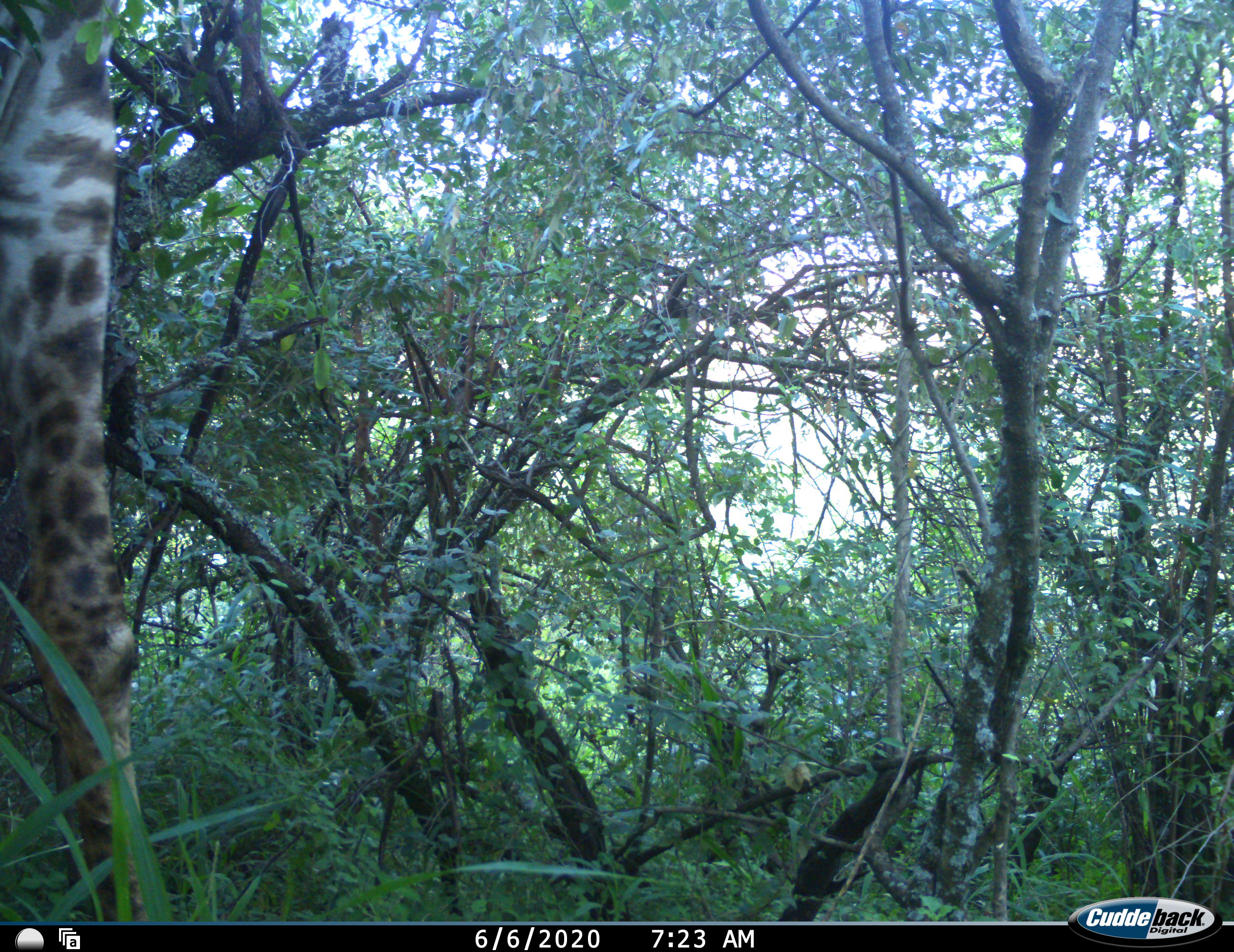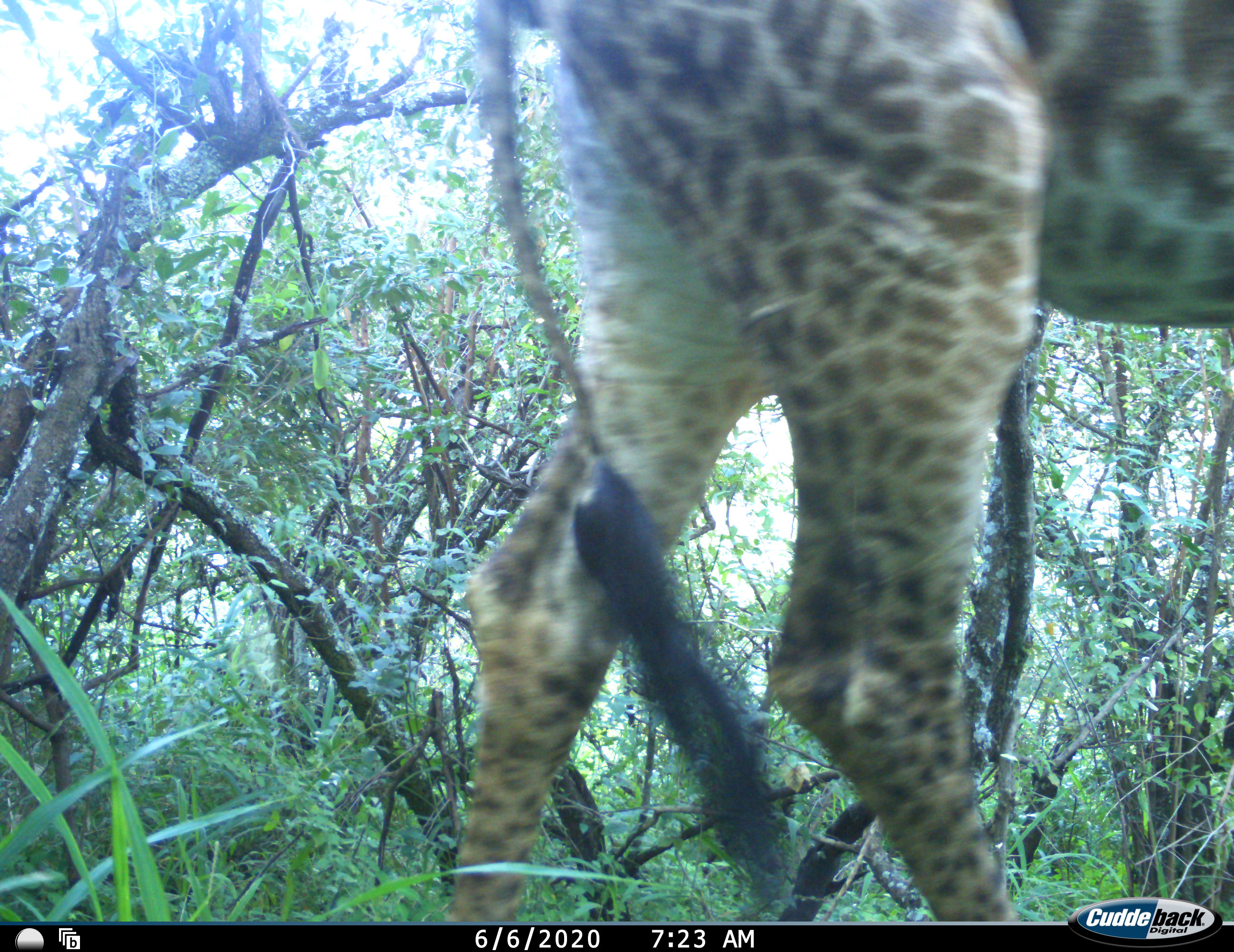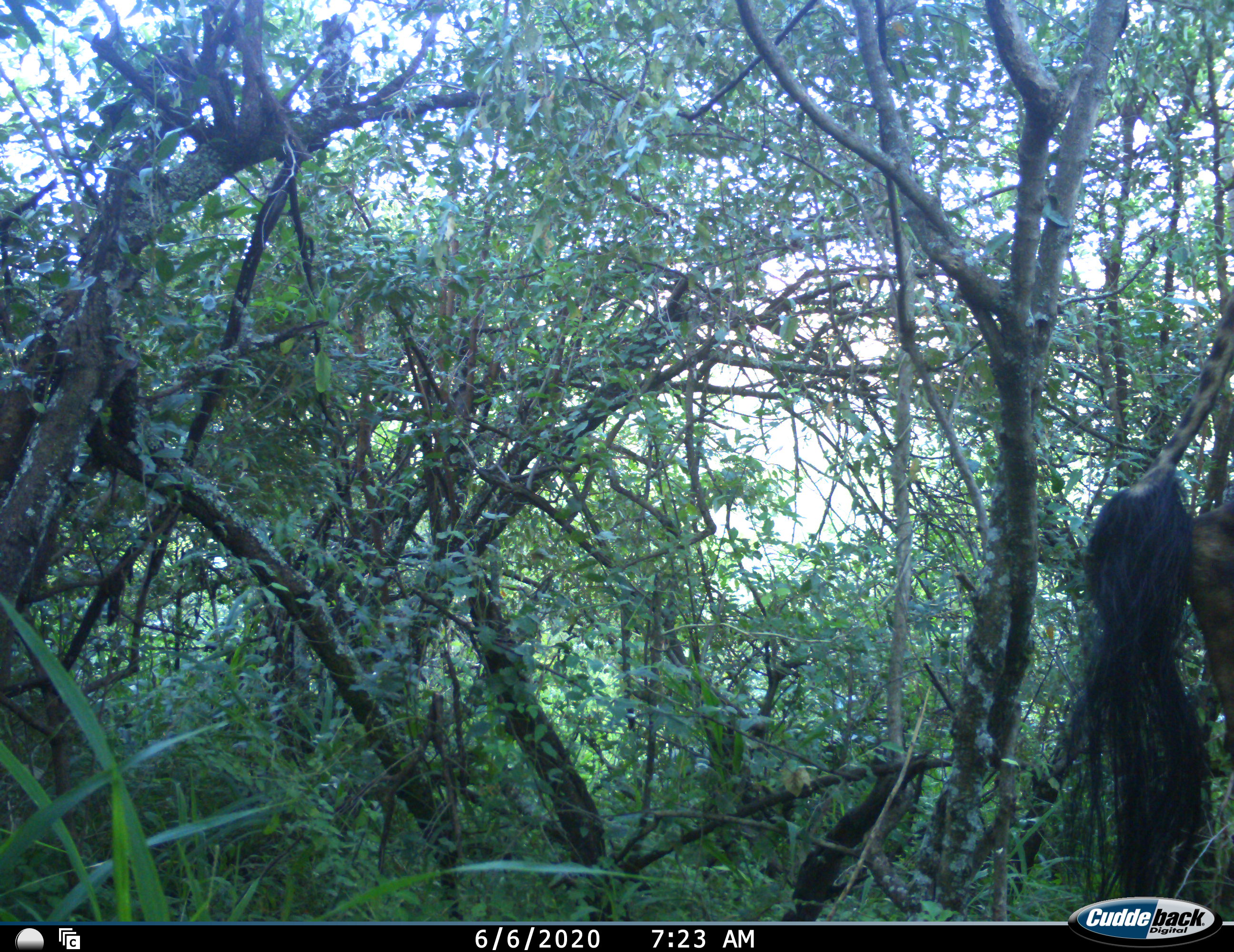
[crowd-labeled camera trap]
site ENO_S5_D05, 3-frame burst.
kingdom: Animalia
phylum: Chordata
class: Mammalia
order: Artiodactyla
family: Giraffidae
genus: Giraffa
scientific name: Giraffa camelopardalis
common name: giraffe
Giraffe (Giraffa camelopardalis), count 1. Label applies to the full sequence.